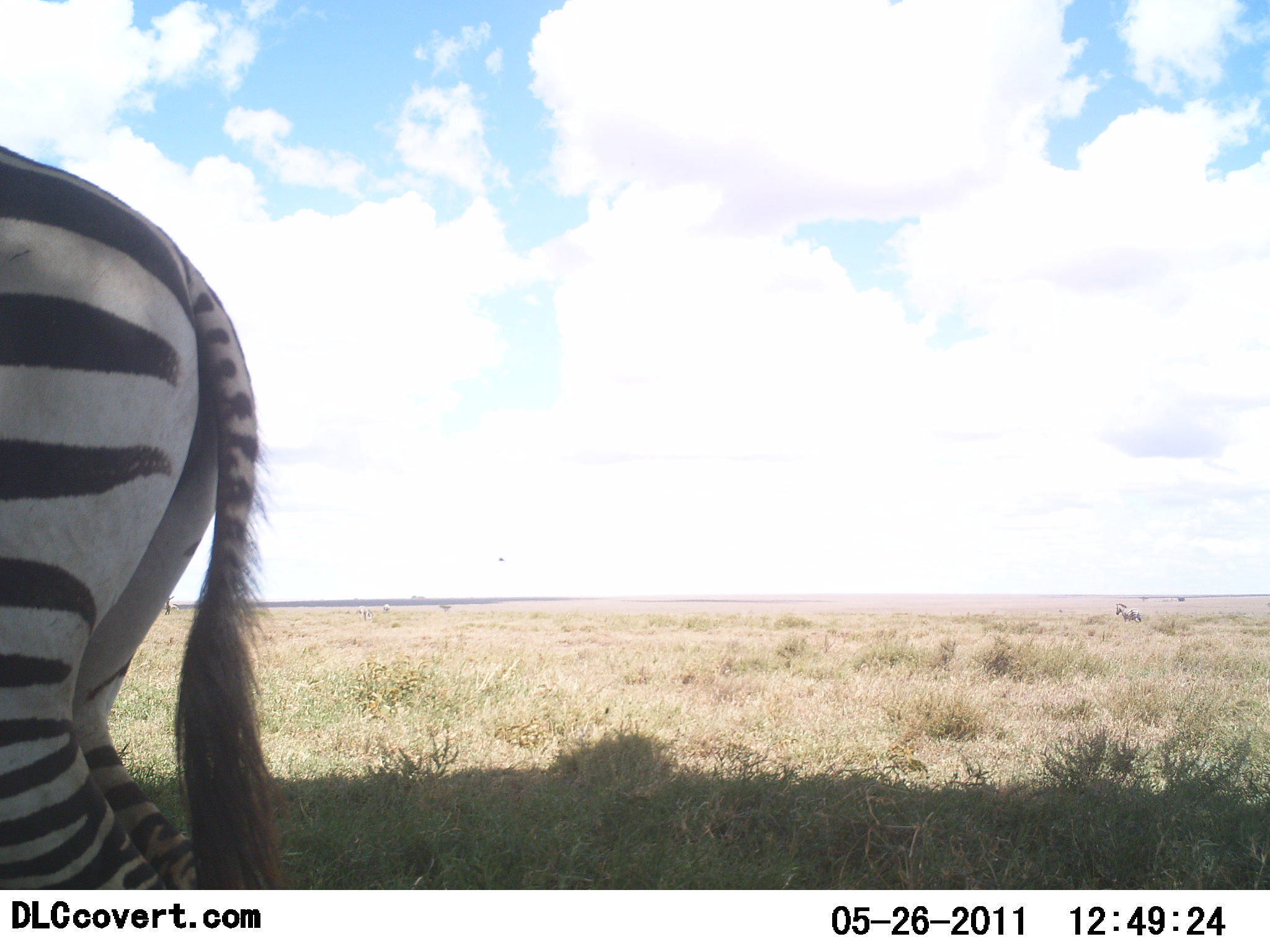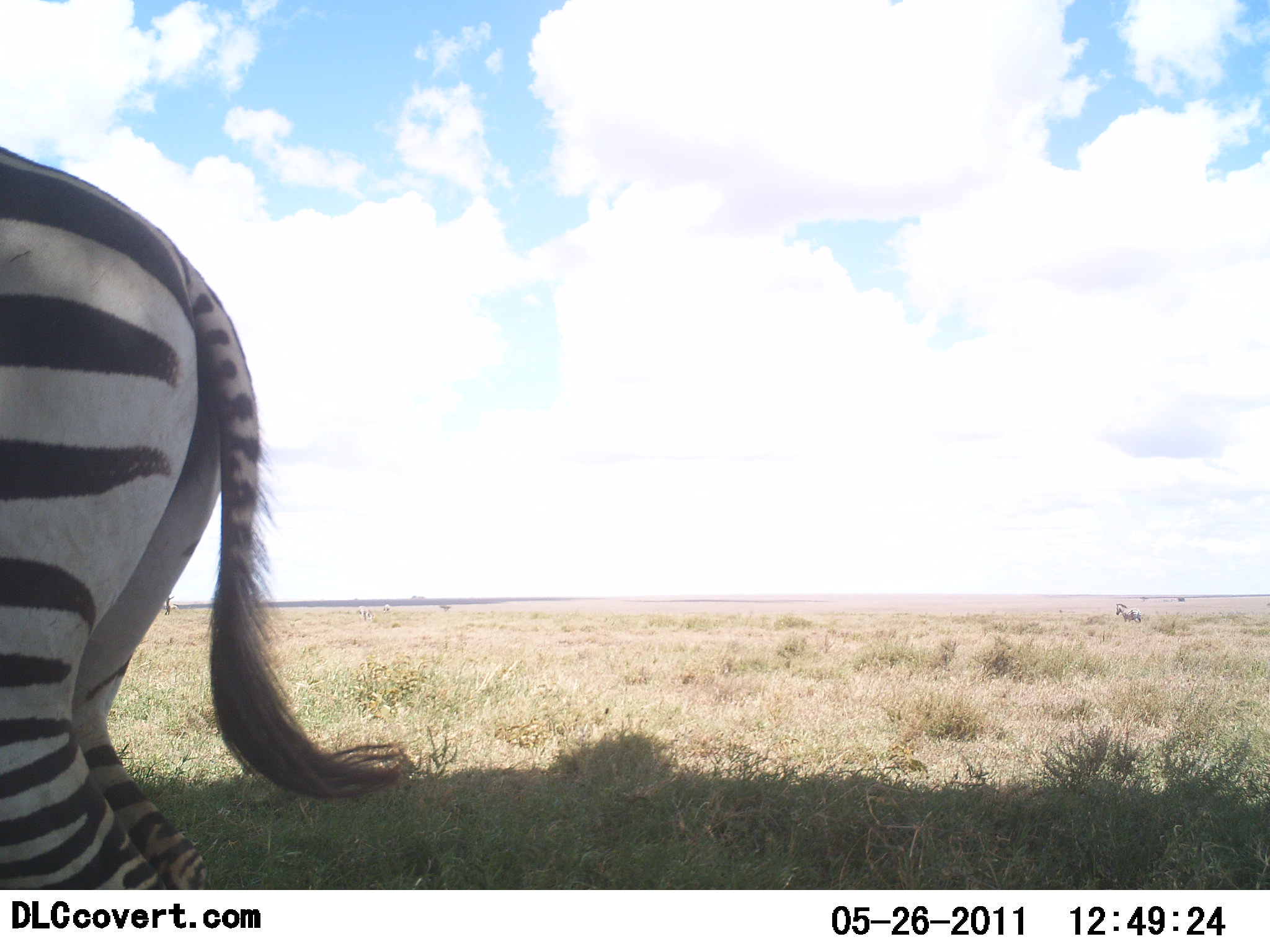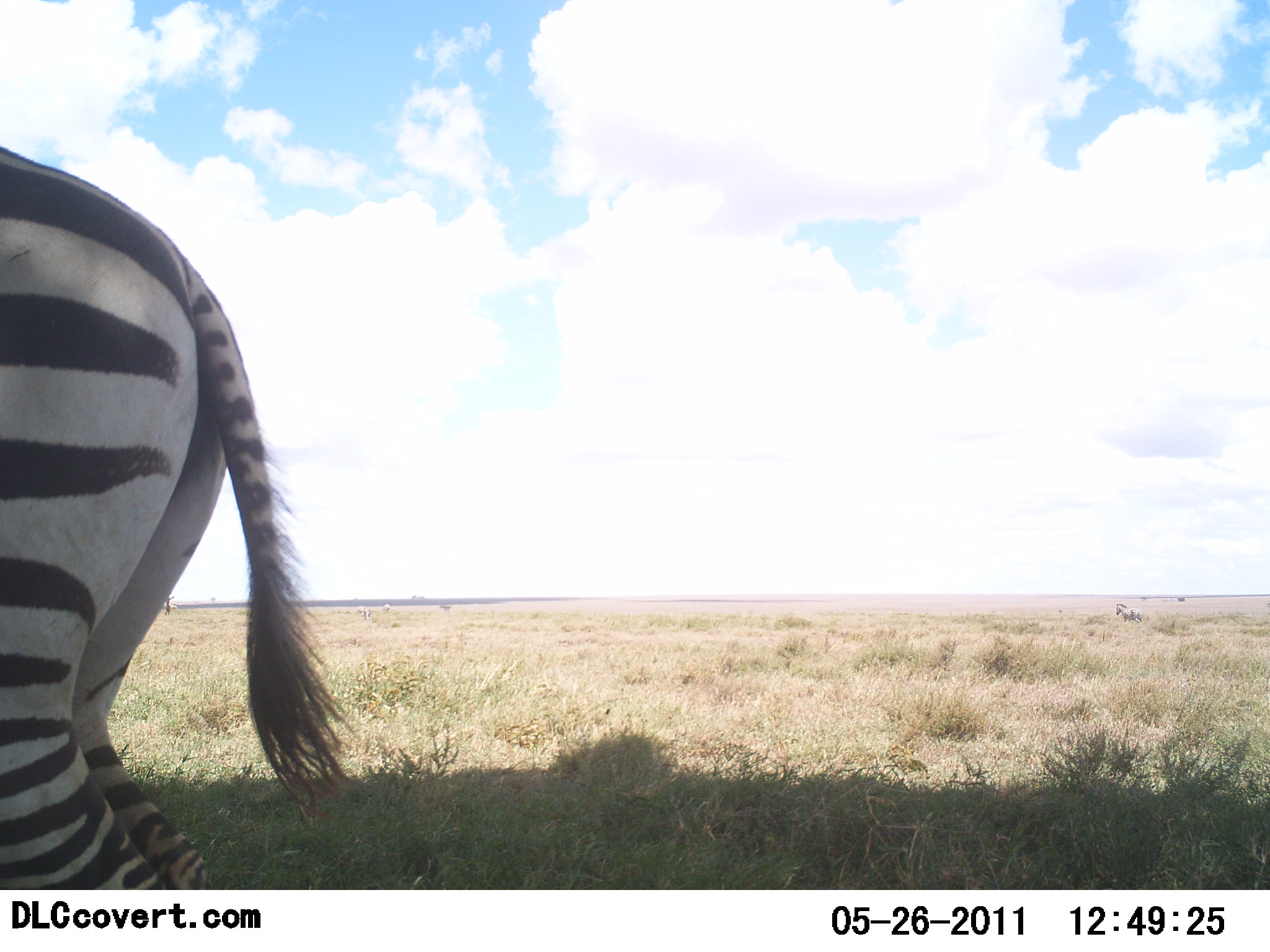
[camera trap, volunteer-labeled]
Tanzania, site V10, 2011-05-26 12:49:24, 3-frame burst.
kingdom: Animalia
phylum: Chordata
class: Mammalia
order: Perissodactyla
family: Equidae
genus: Equus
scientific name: Equus quagga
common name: plains zebra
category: zebra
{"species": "zebra (plains zebra) (Equus quagga)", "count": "1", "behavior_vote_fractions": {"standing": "92%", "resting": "8%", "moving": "0%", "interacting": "0%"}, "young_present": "0%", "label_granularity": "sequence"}